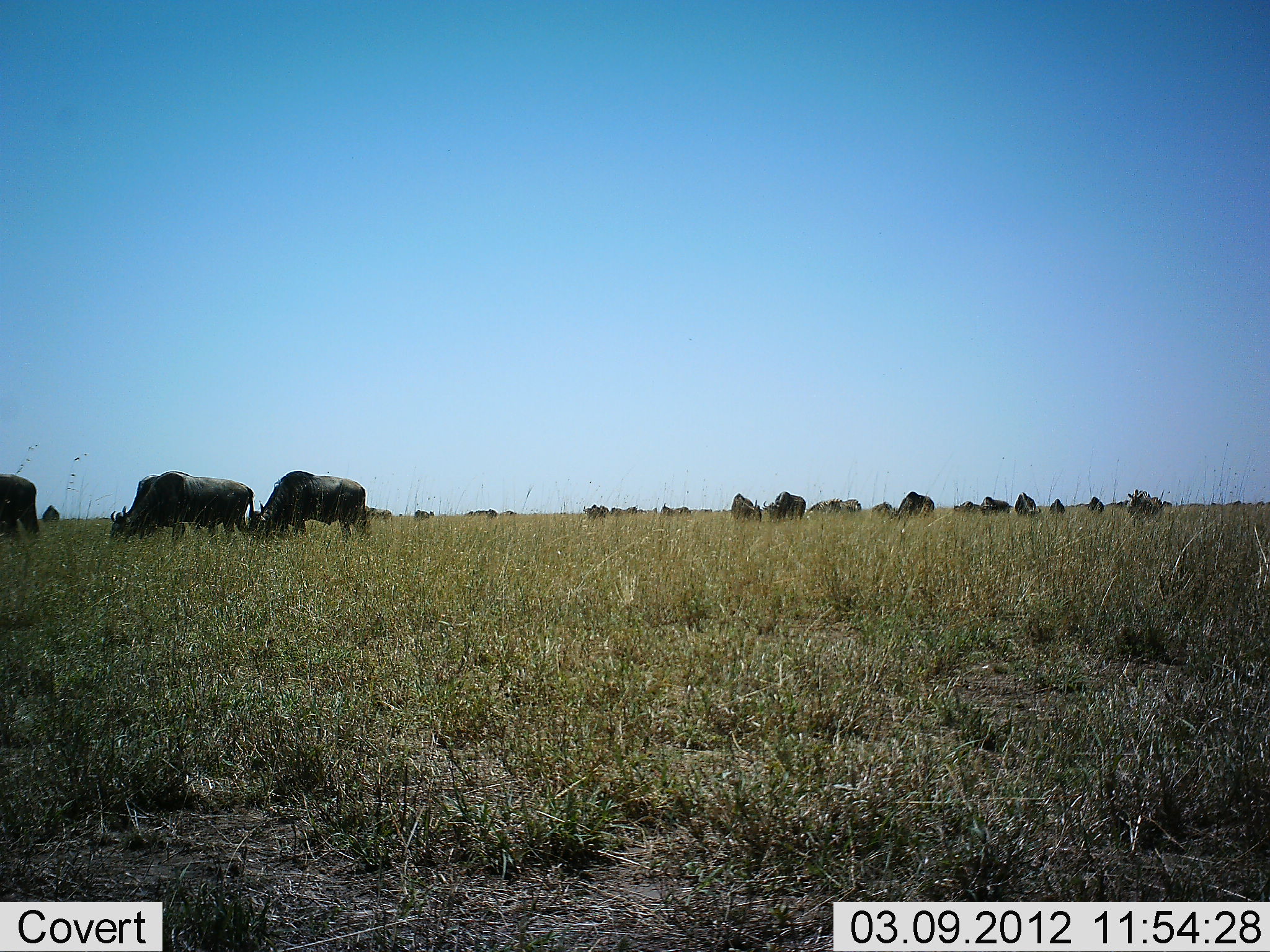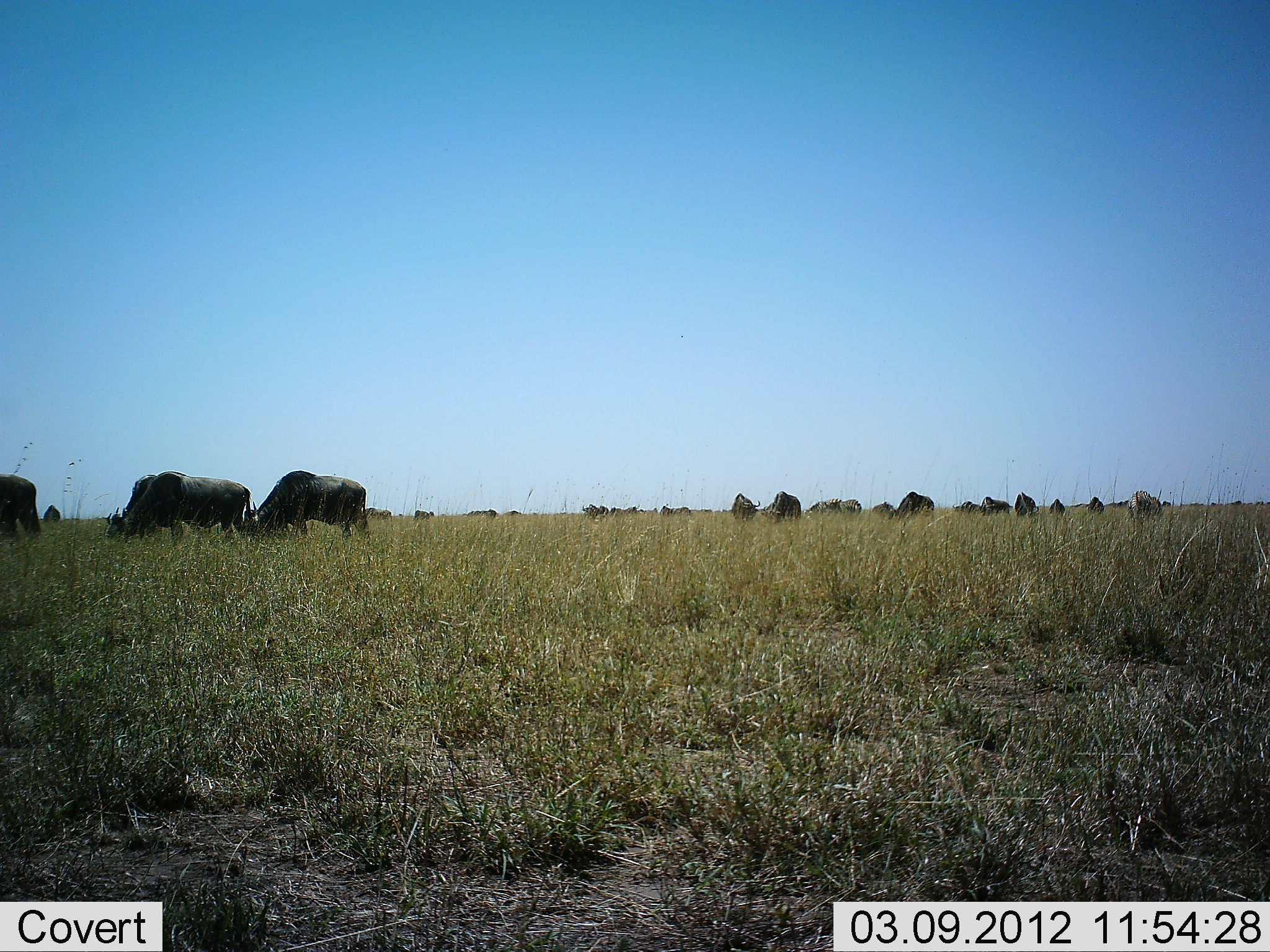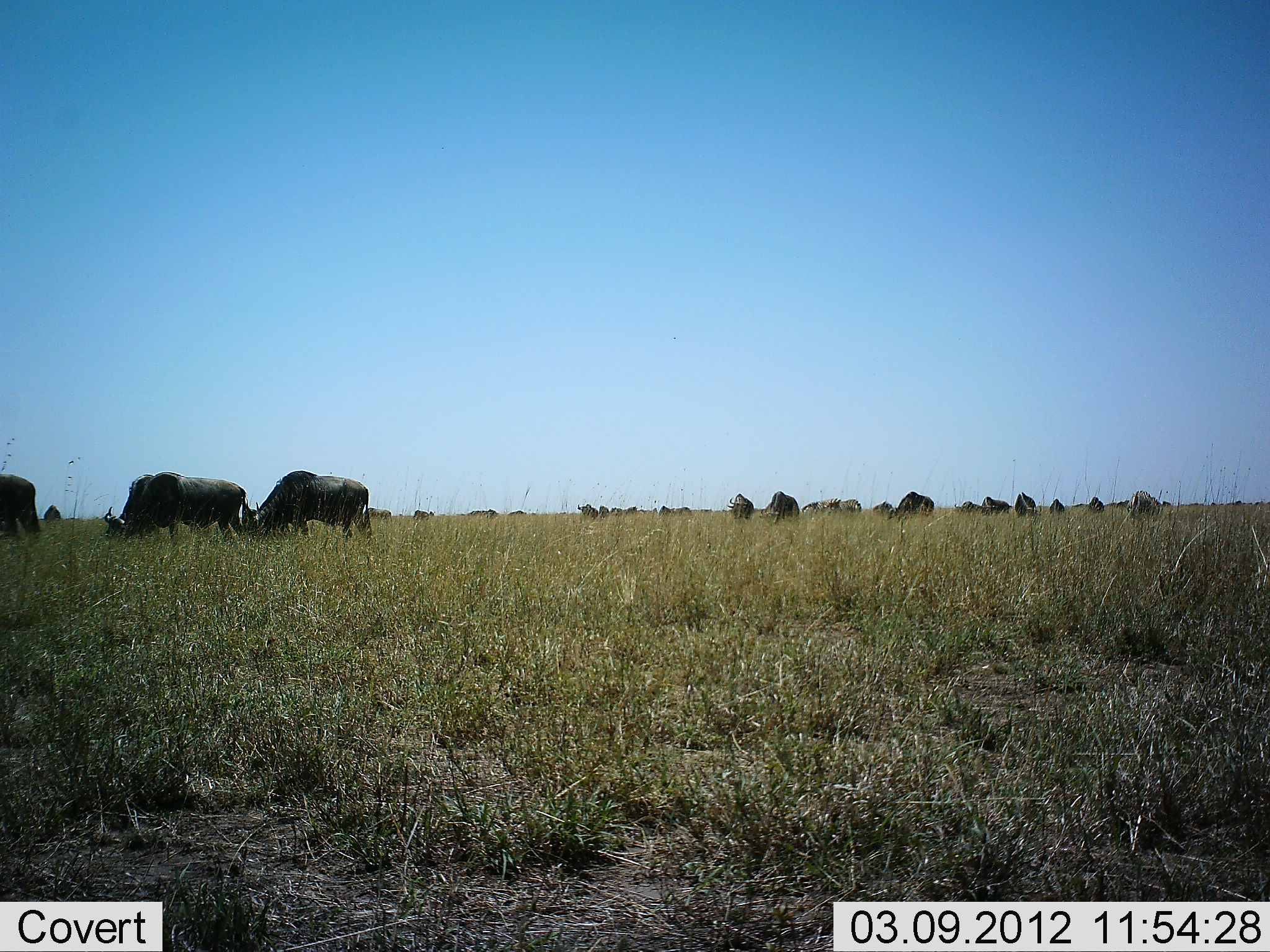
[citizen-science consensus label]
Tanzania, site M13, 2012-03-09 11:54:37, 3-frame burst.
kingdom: Animalia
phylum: Chordata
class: Mammalia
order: Artiodactyla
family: Bovidae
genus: Connochaetes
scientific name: Connochaetes taurinus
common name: blue wildebeest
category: wildebeest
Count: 11-50.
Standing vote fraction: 47%.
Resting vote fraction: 7%.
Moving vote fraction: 7%.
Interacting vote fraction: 0%.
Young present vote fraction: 0%.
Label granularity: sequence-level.